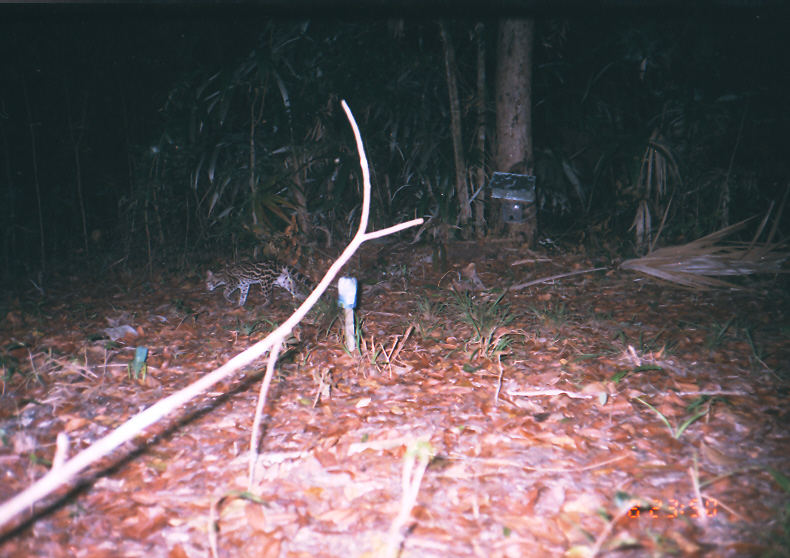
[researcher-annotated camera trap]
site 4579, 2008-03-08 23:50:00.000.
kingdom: Animalia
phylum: Chordata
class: Mammalia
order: Carnivora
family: Felidae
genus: Leopardus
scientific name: Leopardus wiedii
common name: margay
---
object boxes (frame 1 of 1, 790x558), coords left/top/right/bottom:
leopardus wiedii: 203/257/334/310